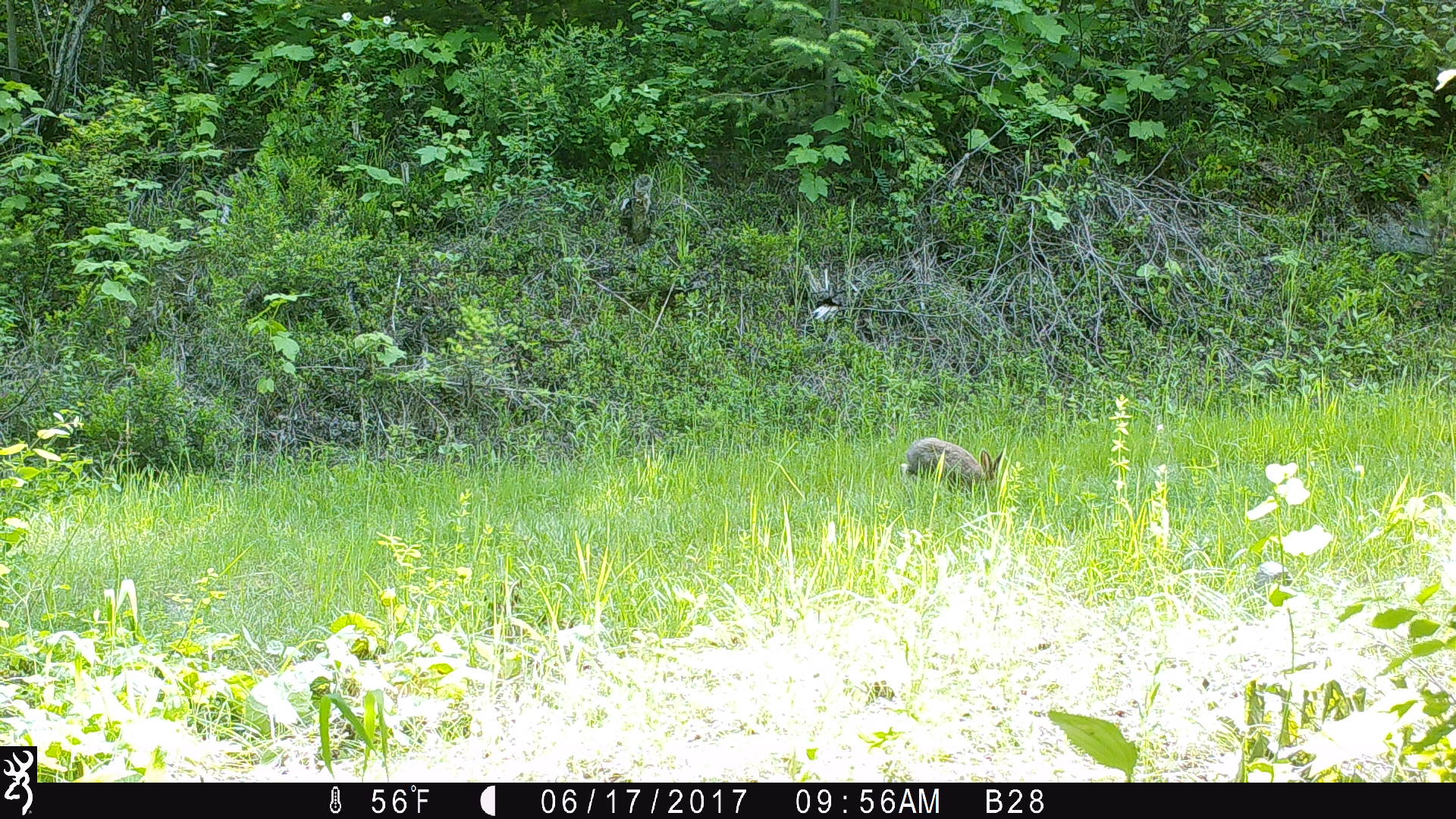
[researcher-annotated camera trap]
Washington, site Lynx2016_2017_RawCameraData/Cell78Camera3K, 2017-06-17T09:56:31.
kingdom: Animalia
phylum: Chordata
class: Mammalia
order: Lagomorpha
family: Leporidae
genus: Lepus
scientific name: Lepus americanus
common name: snowshoe hare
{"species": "Lepus americanus (snowshoe hare)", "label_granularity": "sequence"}